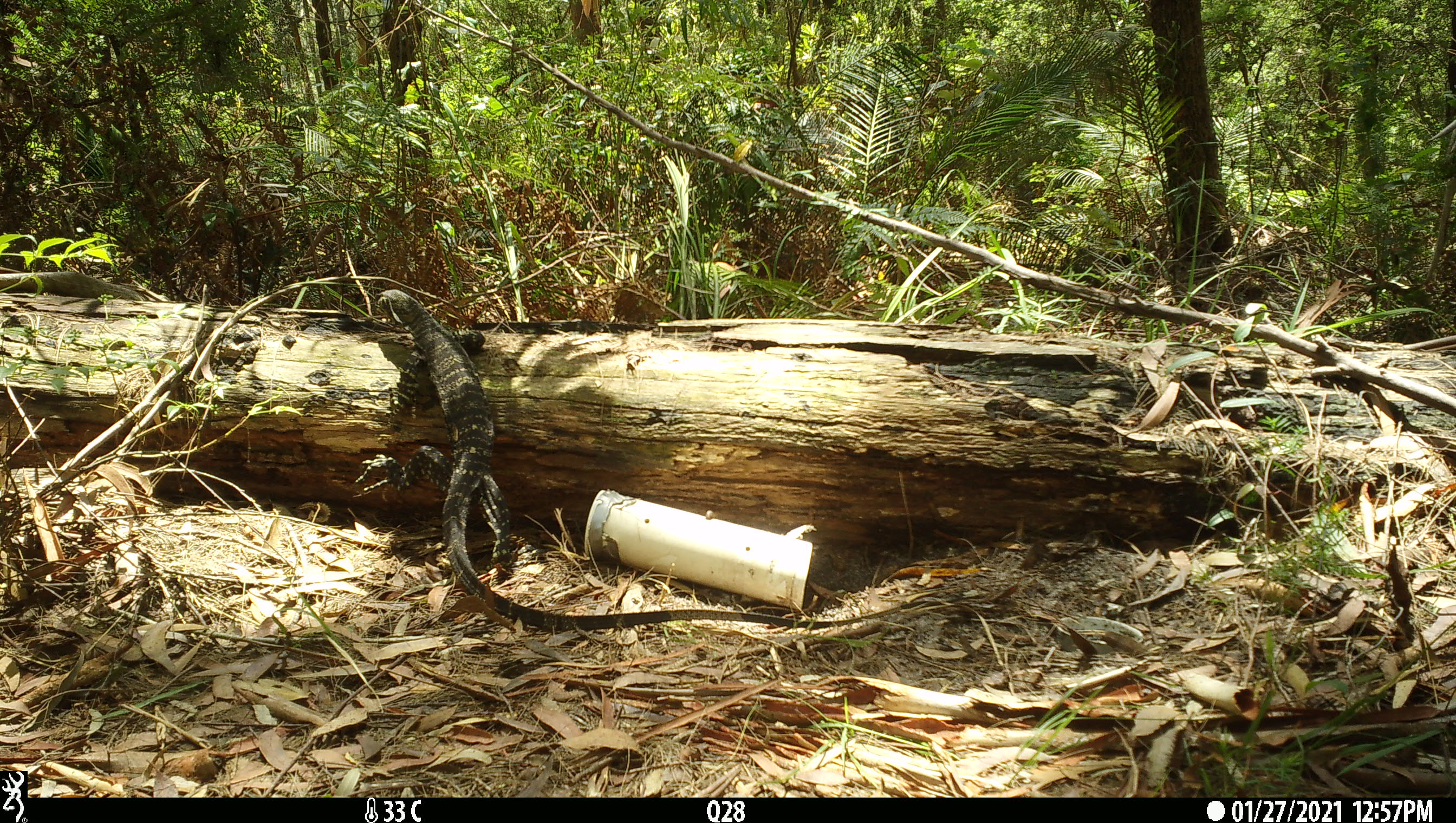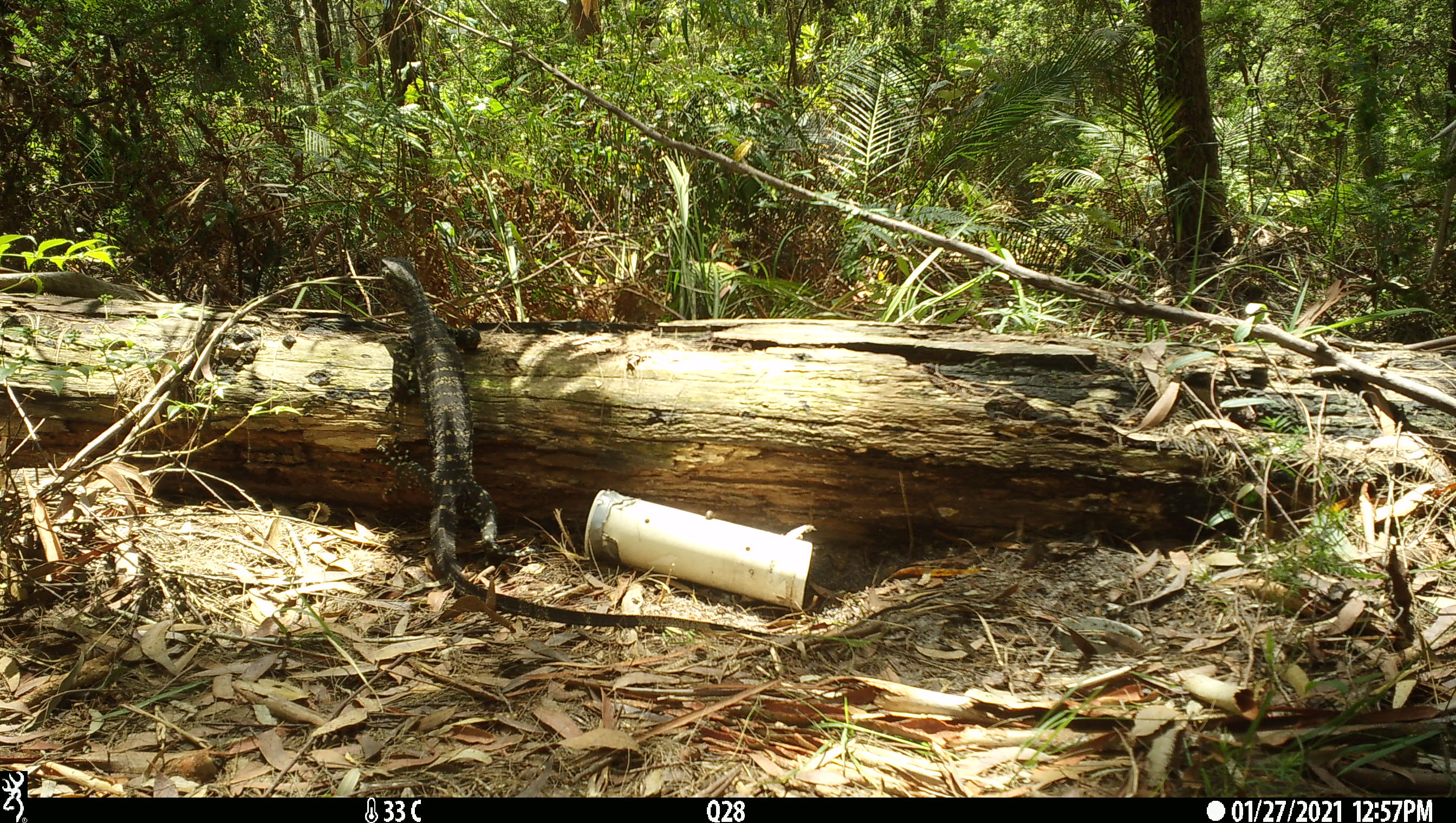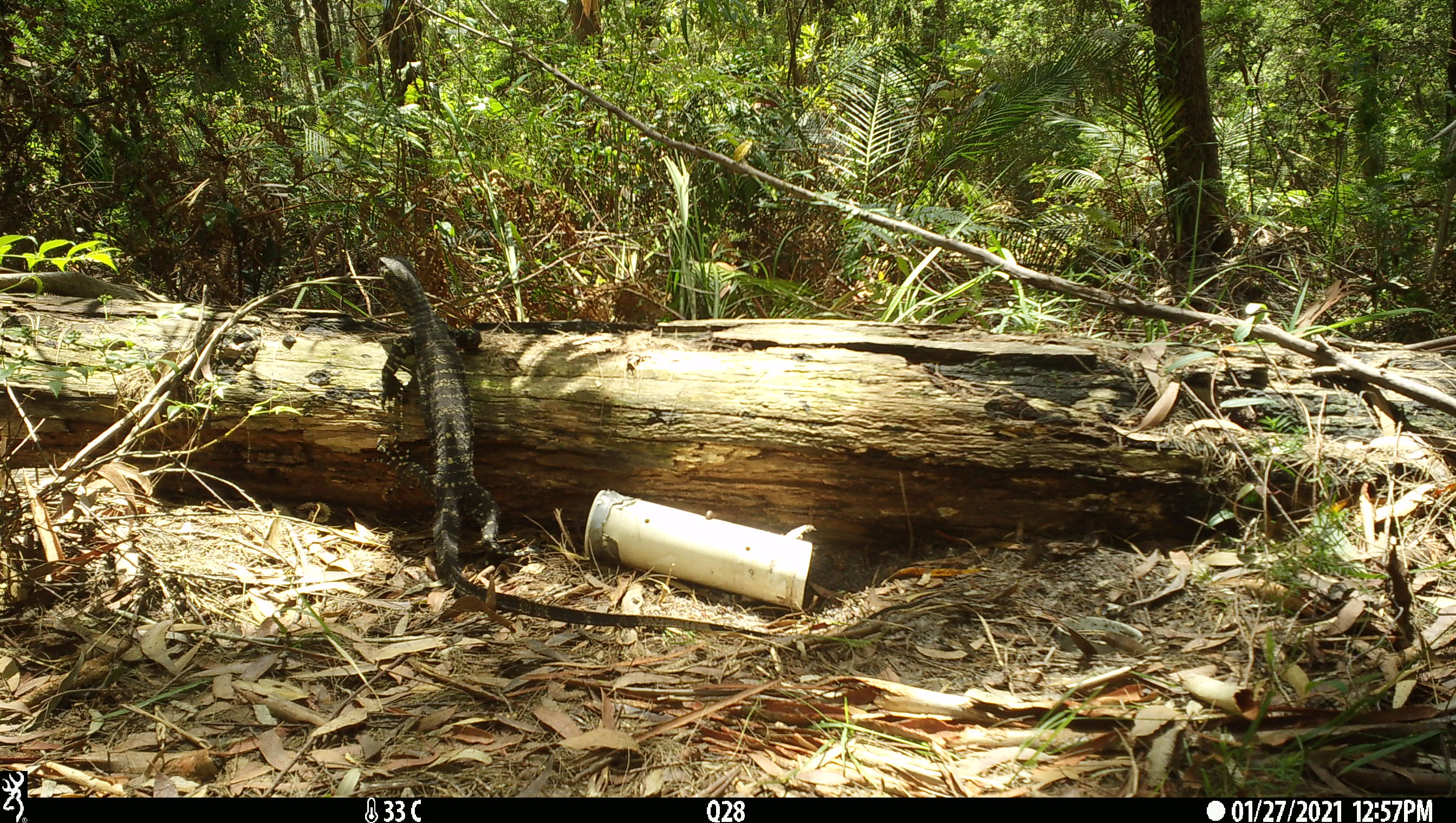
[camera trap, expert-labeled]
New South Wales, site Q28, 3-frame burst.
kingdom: Animalia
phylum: Chordata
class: Reptilia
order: Squamata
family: Varanidae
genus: Varanus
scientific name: Varanus varius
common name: lace monitor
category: goanna